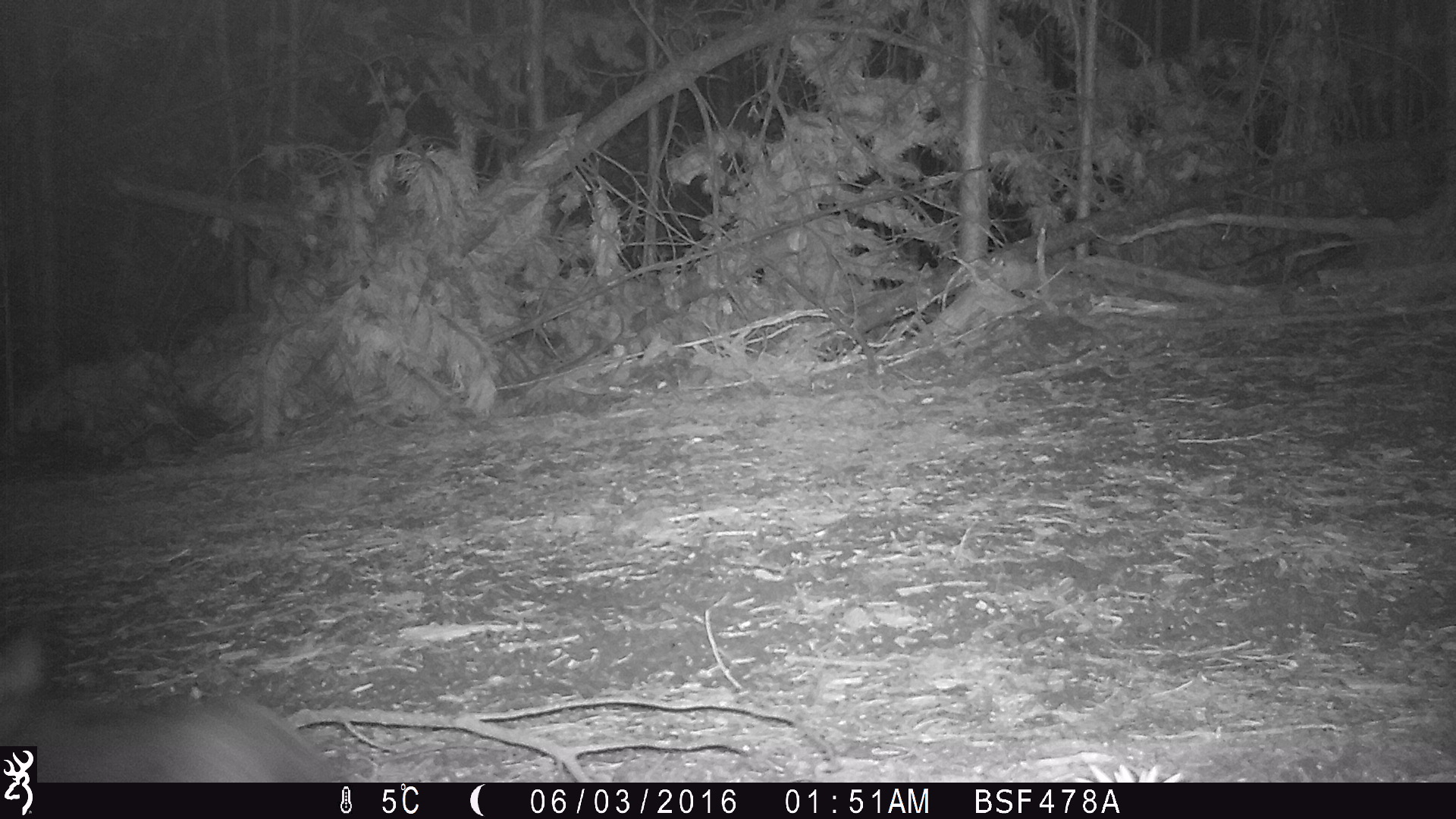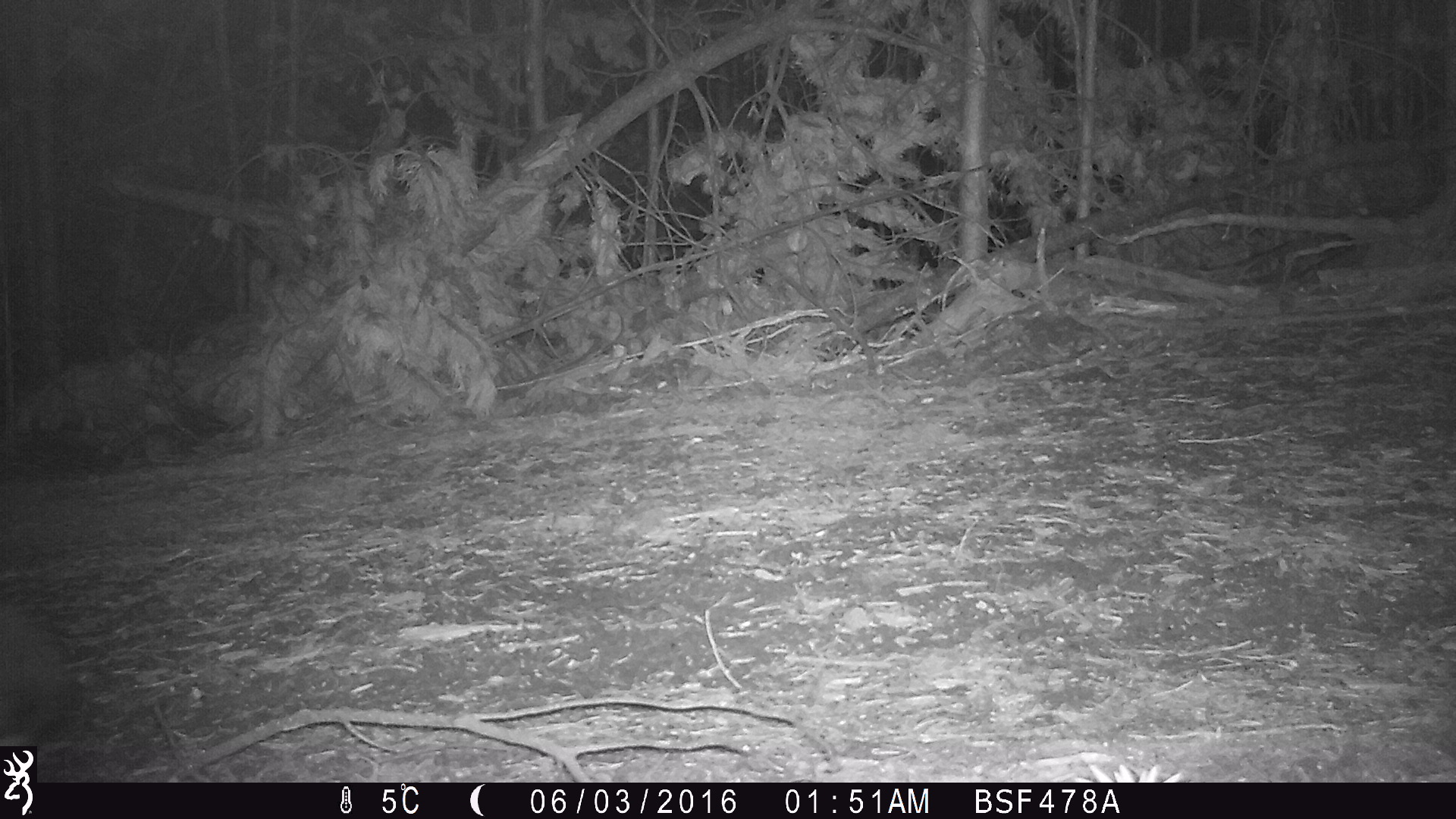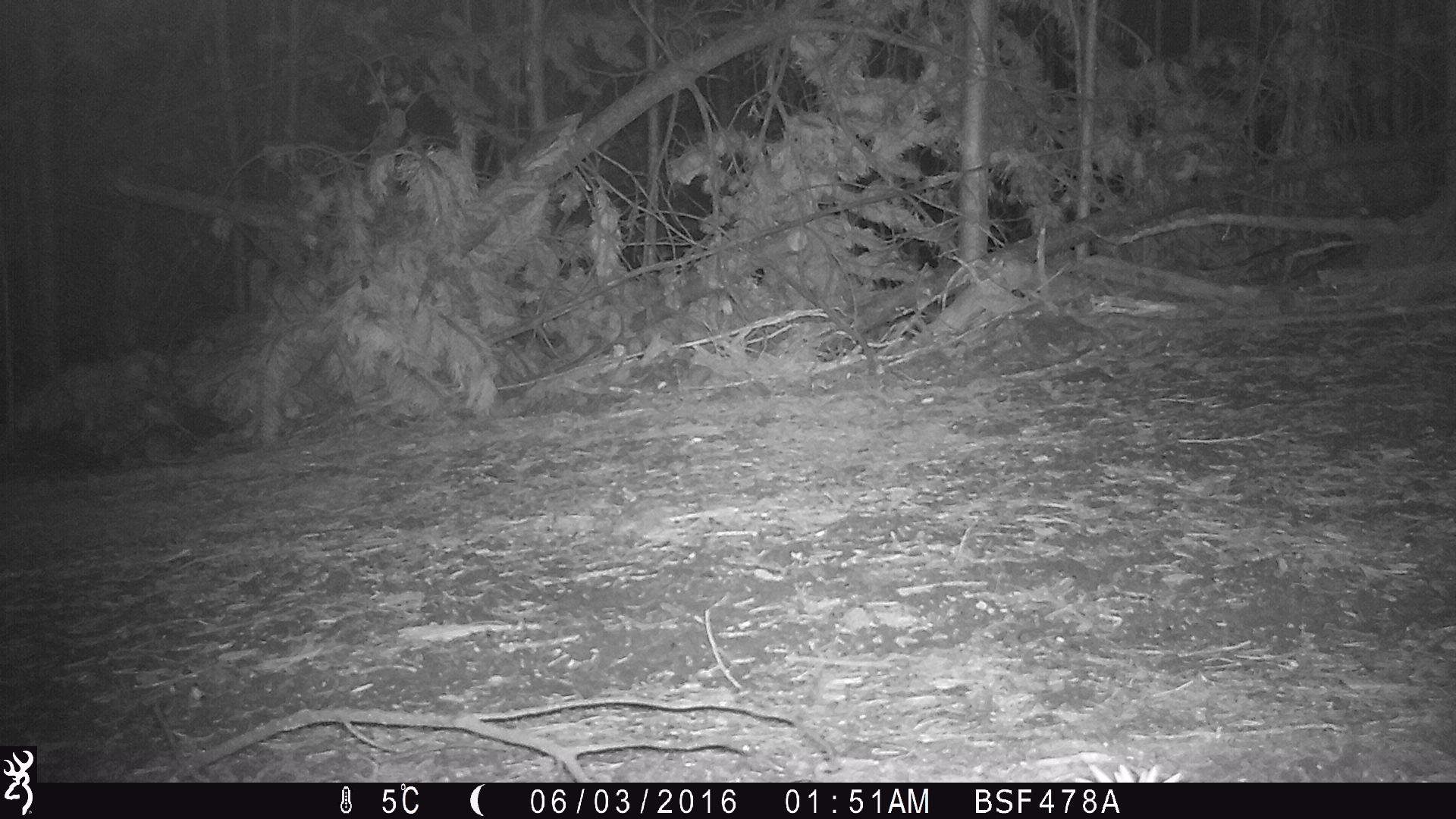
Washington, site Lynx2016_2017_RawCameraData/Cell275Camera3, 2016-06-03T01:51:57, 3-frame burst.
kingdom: Animalia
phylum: Chordata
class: Mammalia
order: Lagomorpha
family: Leporidae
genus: Lepus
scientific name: Lepus americanus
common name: snowshoe hare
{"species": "Lepus americanus (snowshoe hare)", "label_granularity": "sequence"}